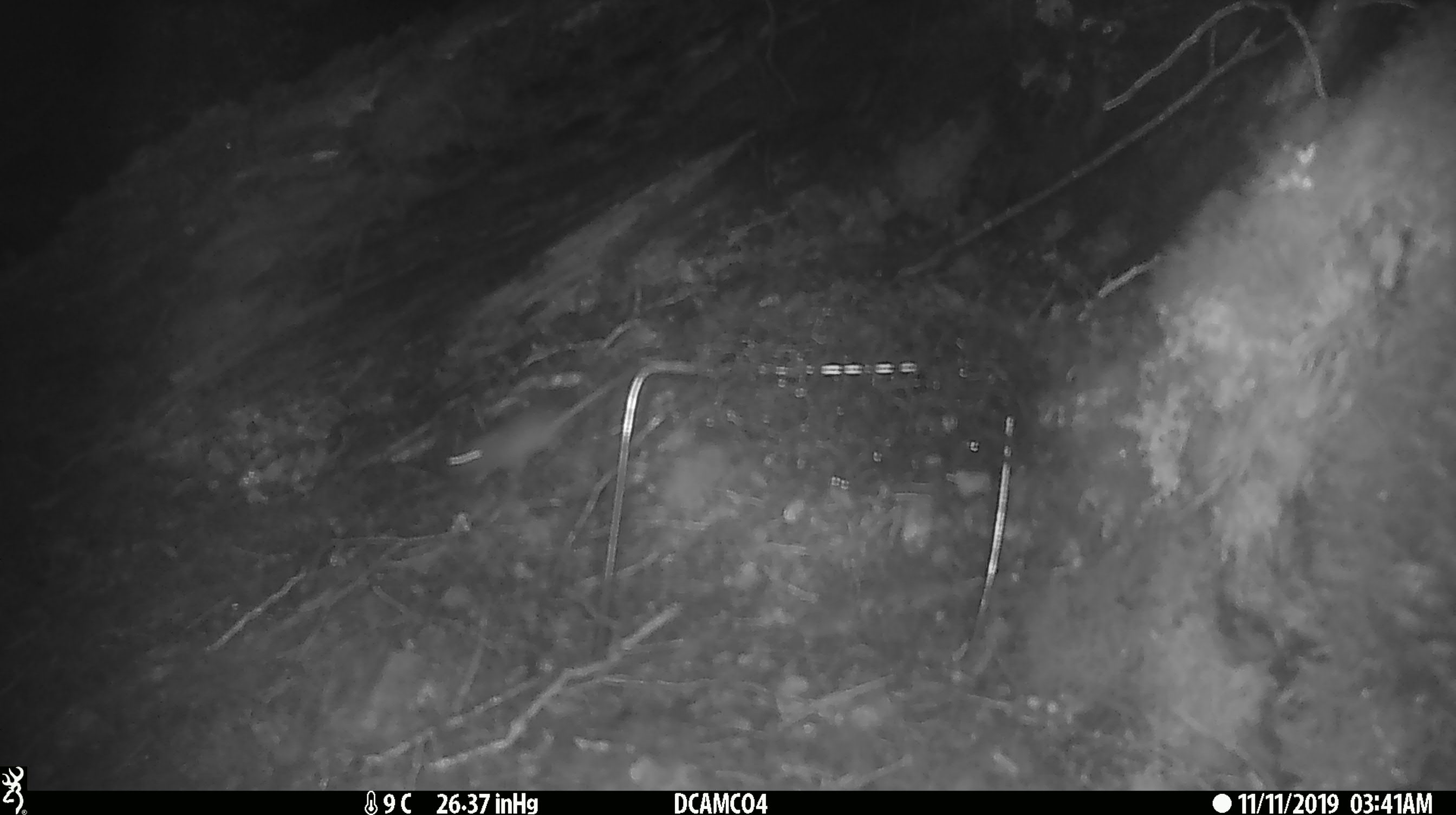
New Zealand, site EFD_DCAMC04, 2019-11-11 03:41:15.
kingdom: Animalia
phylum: Chordata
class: Mammalia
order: Rodentia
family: Muridae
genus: Mus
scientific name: Mus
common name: mouse